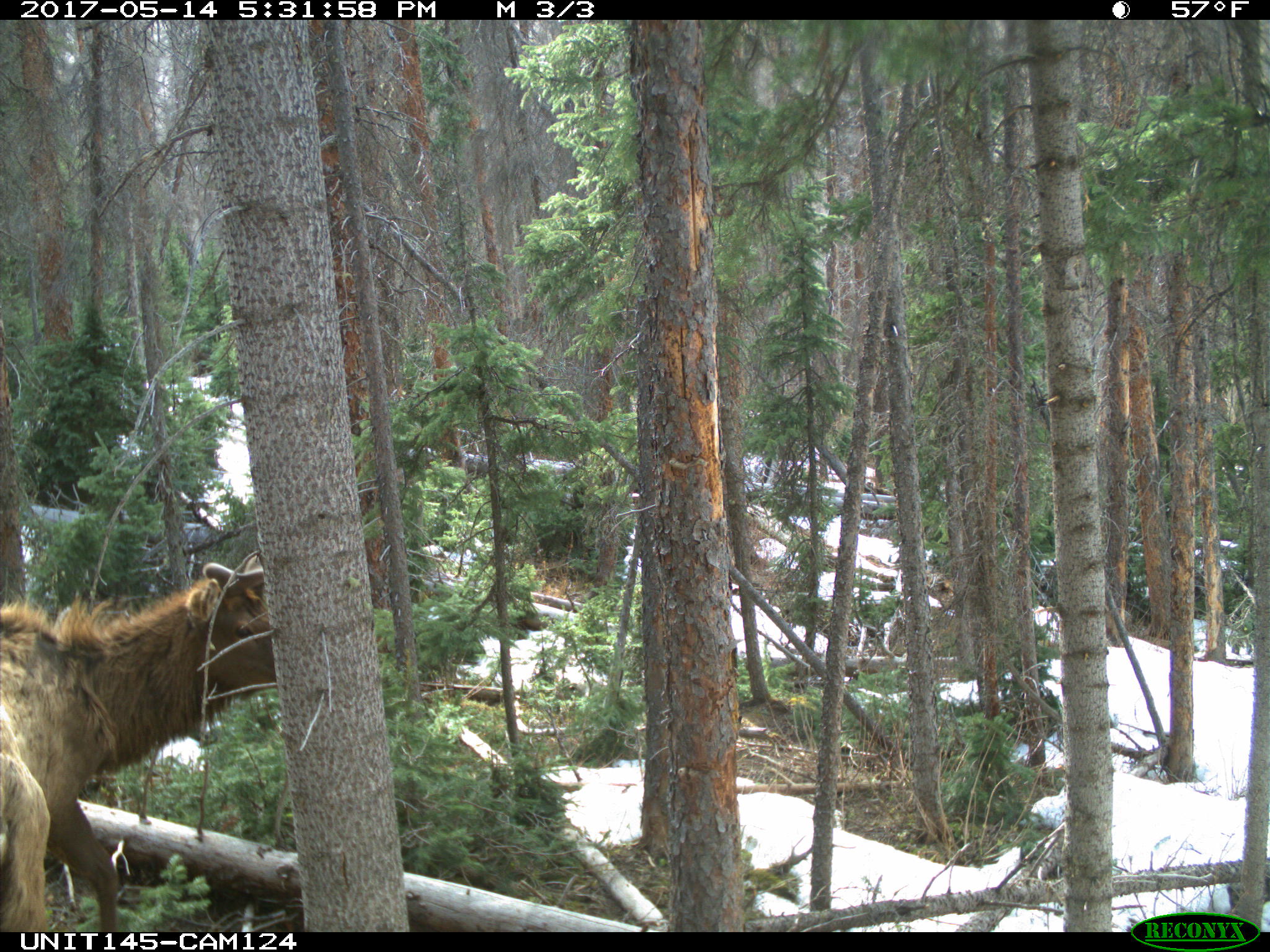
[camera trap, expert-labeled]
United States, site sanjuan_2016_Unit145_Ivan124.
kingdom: Animalia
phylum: Chordata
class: Mammalia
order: Artiodactyla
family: Cervidae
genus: Cervus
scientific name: Cervus elaphus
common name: red deer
Cervus elaphus (red deer).